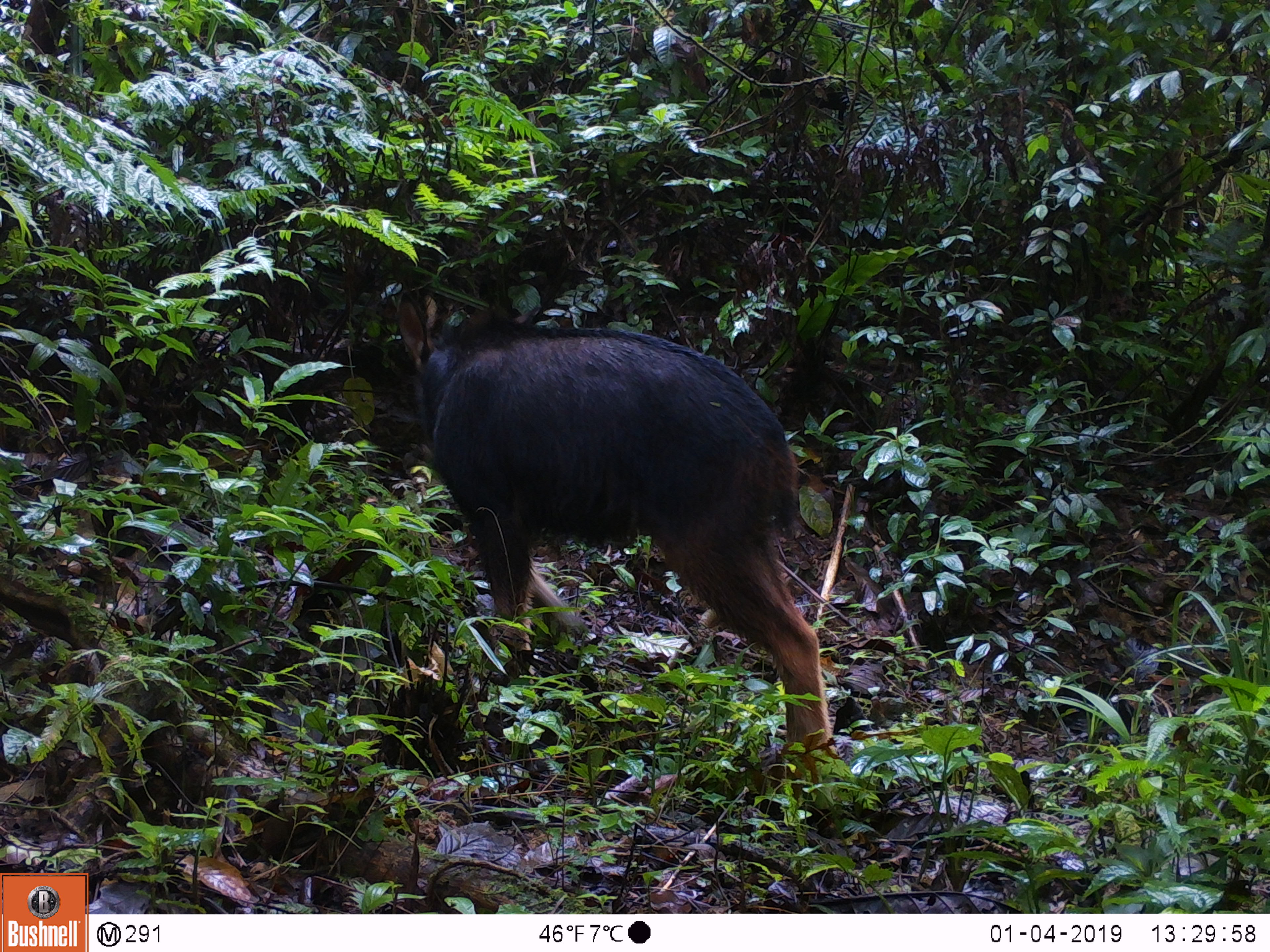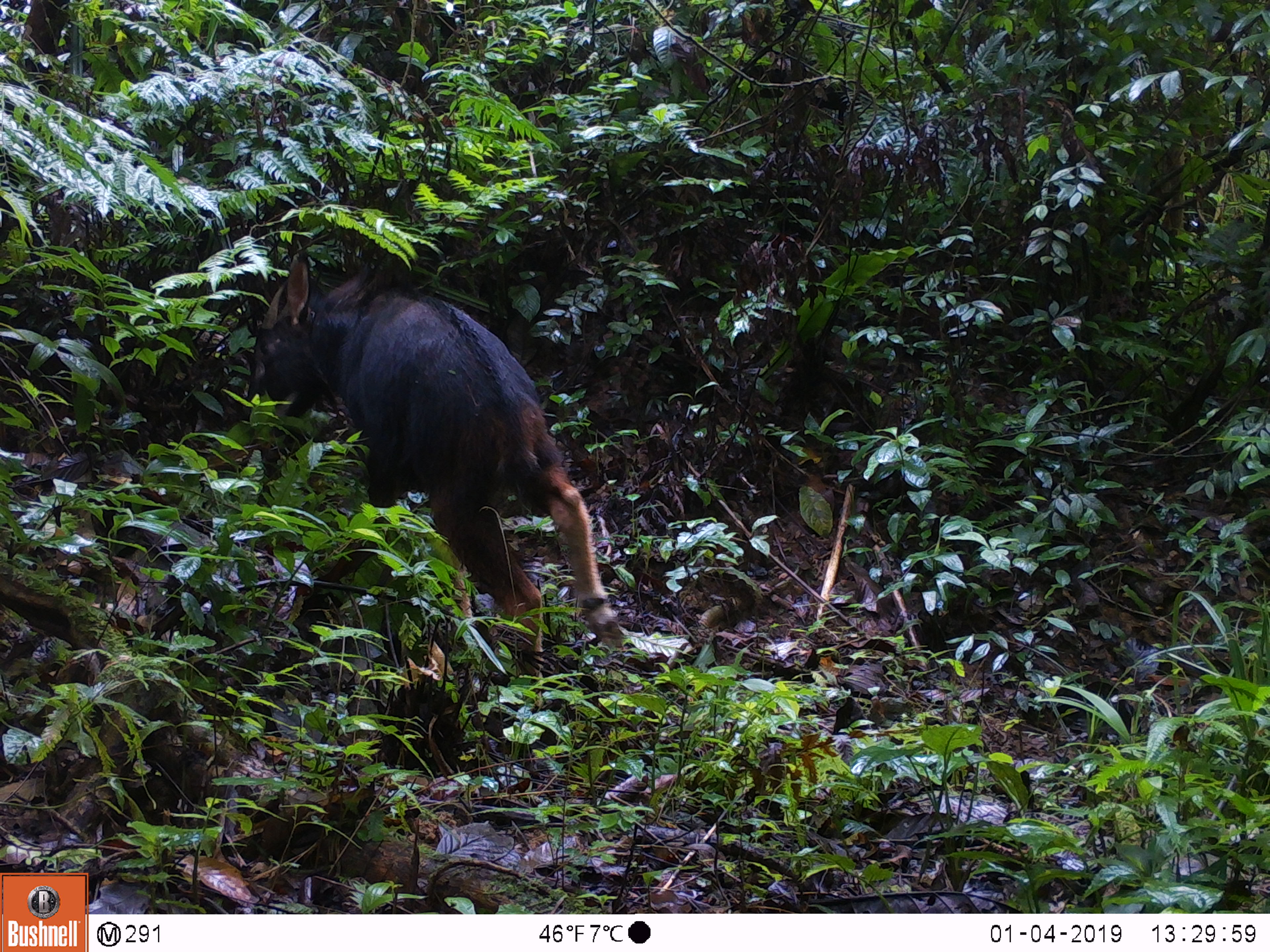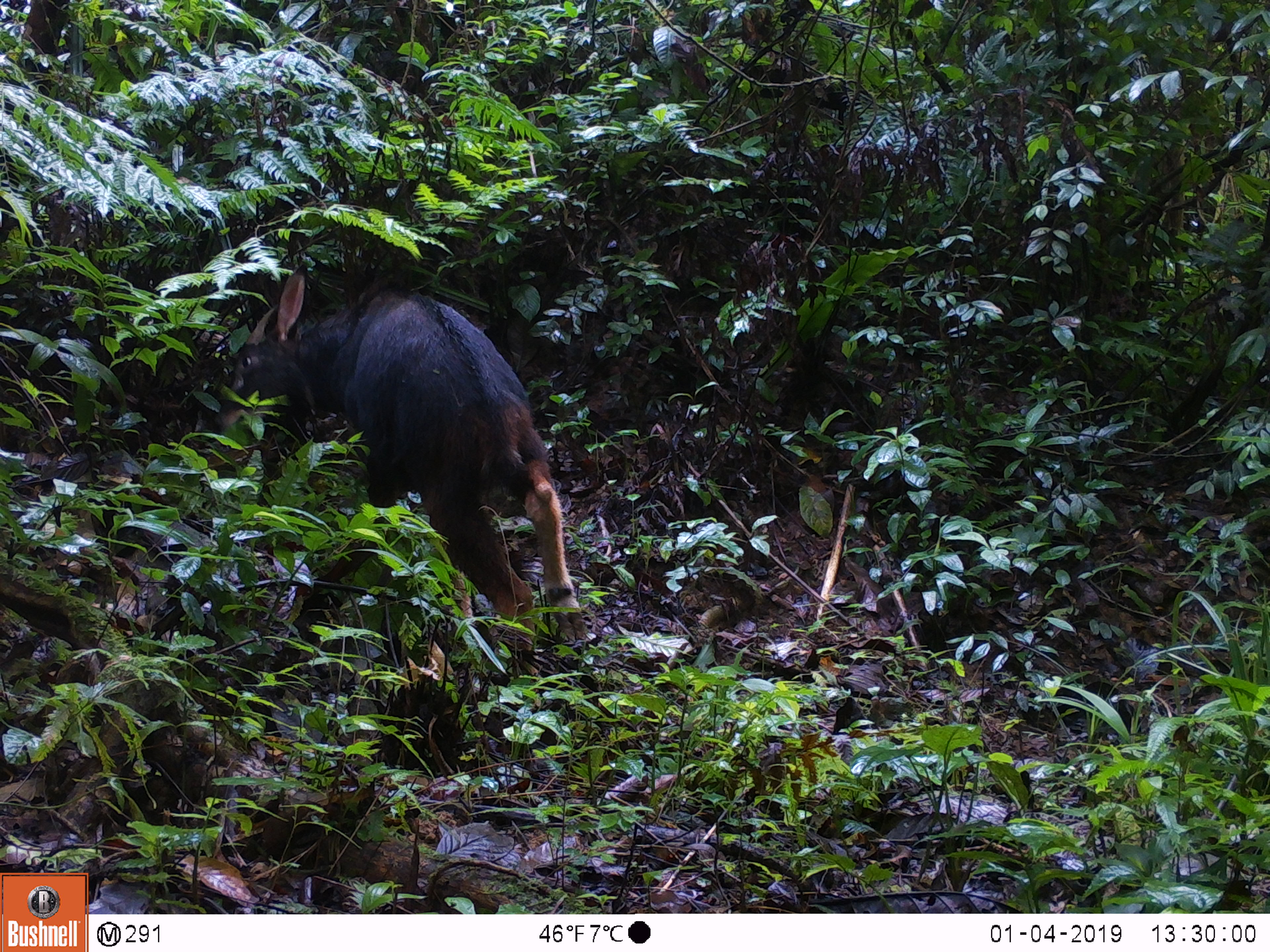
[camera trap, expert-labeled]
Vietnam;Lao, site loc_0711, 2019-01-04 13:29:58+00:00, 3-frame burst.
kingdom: Animalia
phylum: Chordata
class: Mammalia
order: Artiodactyla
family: Bovidae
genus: Capricornis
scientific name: Capricornis sumatraensis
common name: chinese serow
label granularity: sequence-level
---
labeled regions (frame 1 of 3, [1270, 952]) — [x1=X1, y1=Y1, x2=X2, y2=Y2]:
chinese serow: [x1=395, y1=286, x2=836, y2=754]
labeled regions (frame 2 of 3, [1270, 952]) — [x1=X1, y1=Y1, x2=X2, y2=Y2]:
chinese serow: [x1=245, y1=244, x2=626, y2=710]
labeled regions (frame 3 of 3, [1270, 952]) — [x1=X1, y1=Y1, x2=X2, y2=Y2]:
chinese serow: [x1=212, y1=264, x2=587, y2=651]